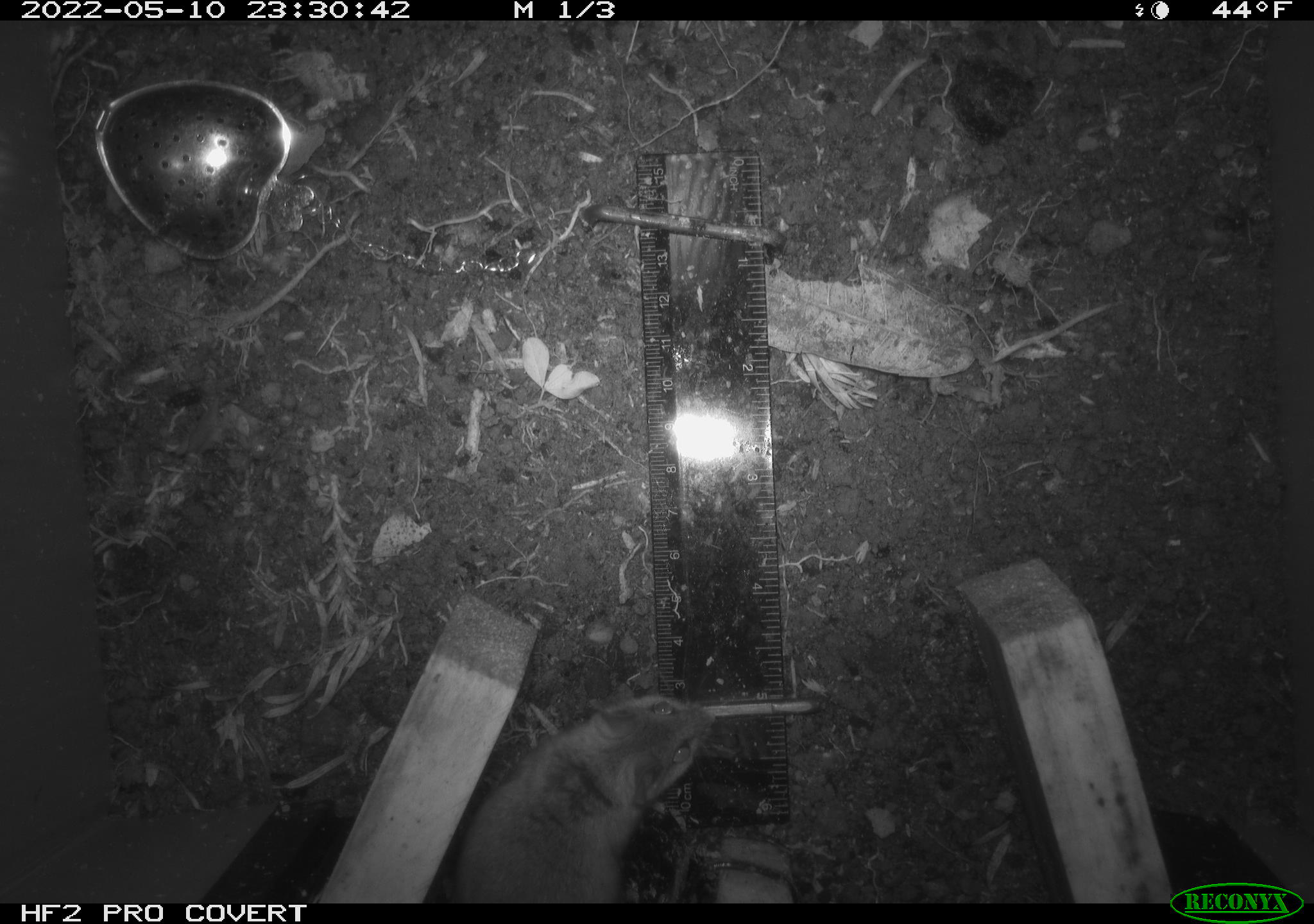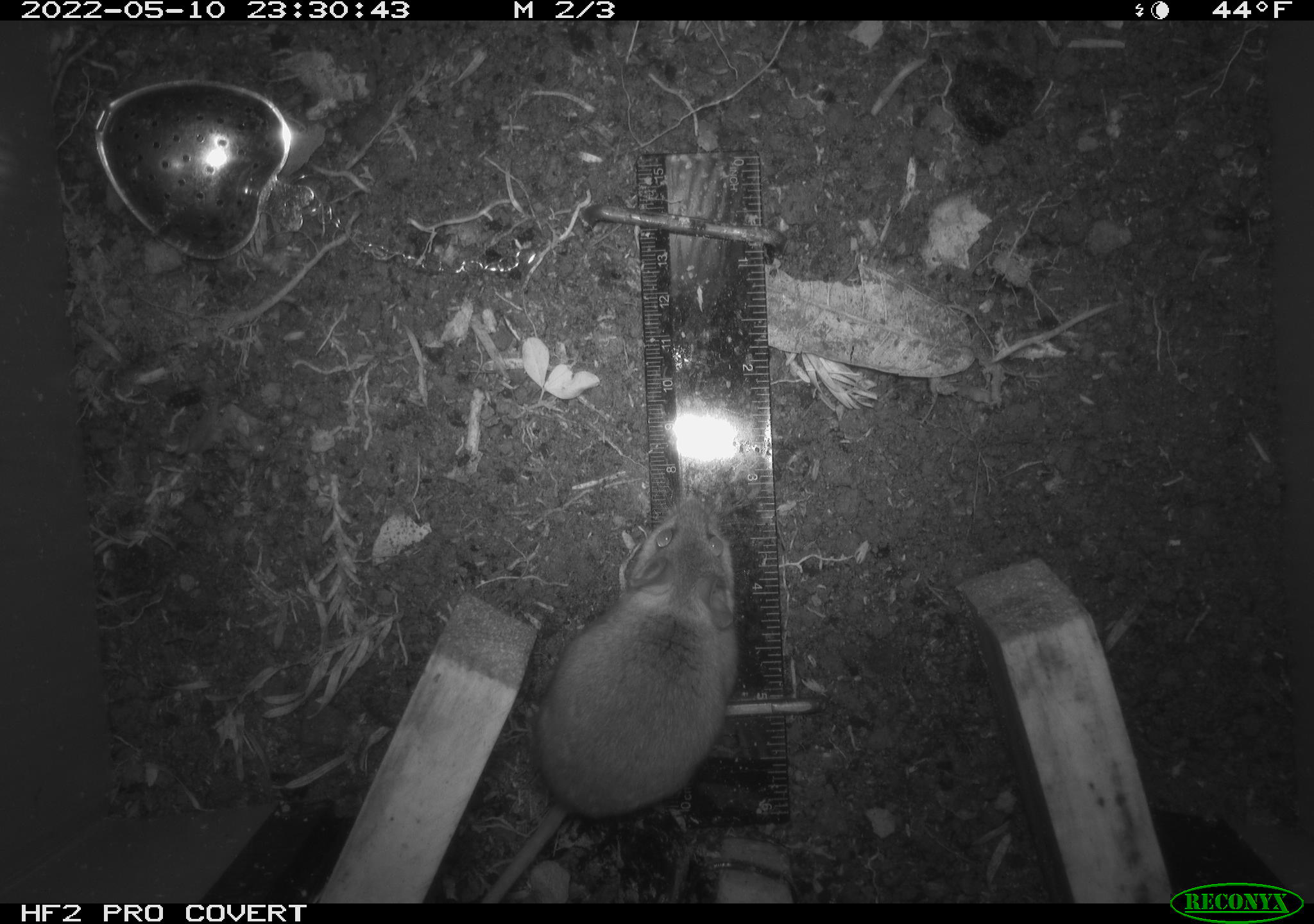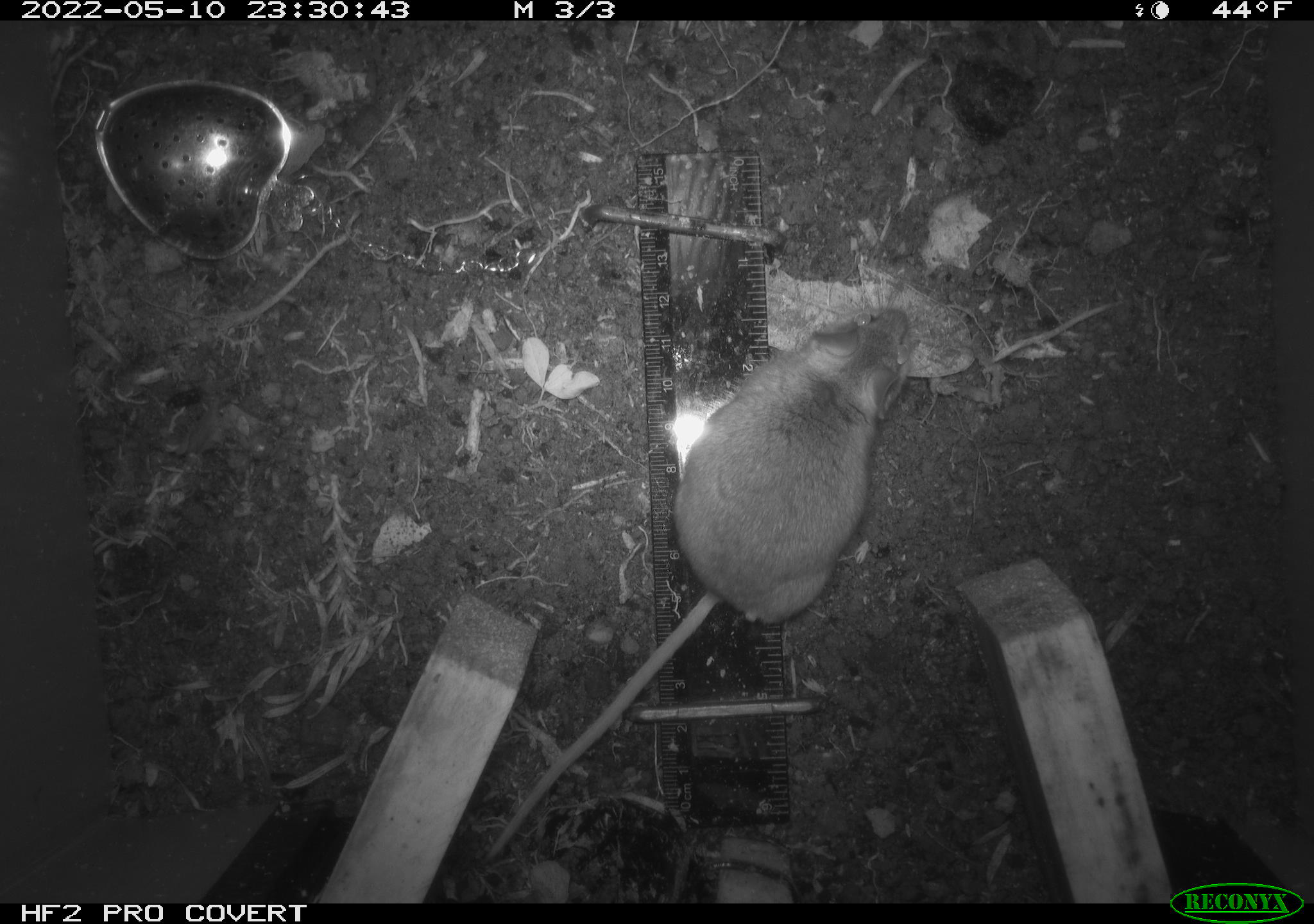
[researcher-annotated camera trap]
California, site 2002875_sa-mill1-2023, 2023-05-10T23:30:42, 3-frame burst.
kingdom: Animalia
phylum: Chordata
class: Mammalia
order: Rodentia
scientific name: Rodentia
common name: mouse species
Mouse species (Rodentia).